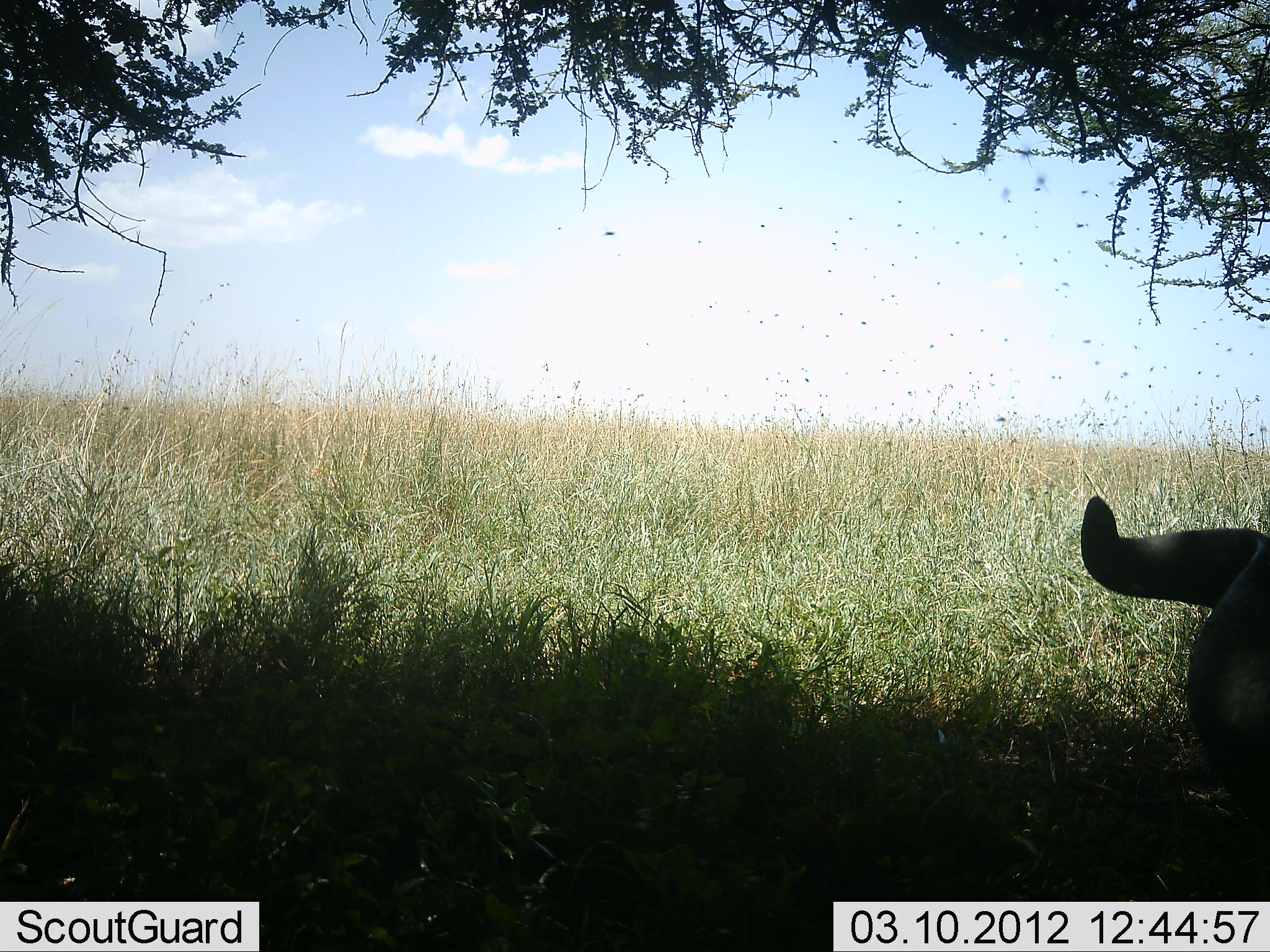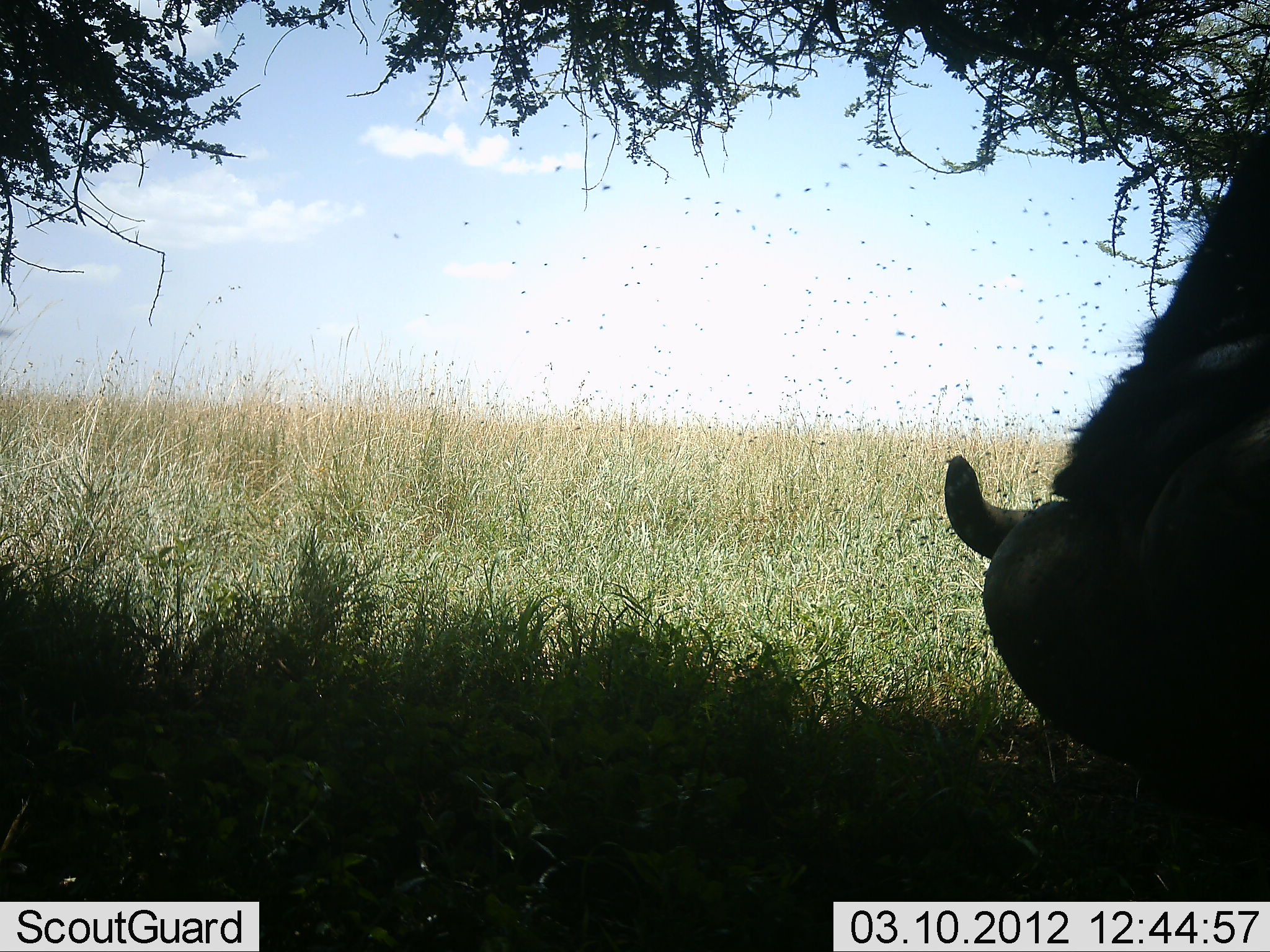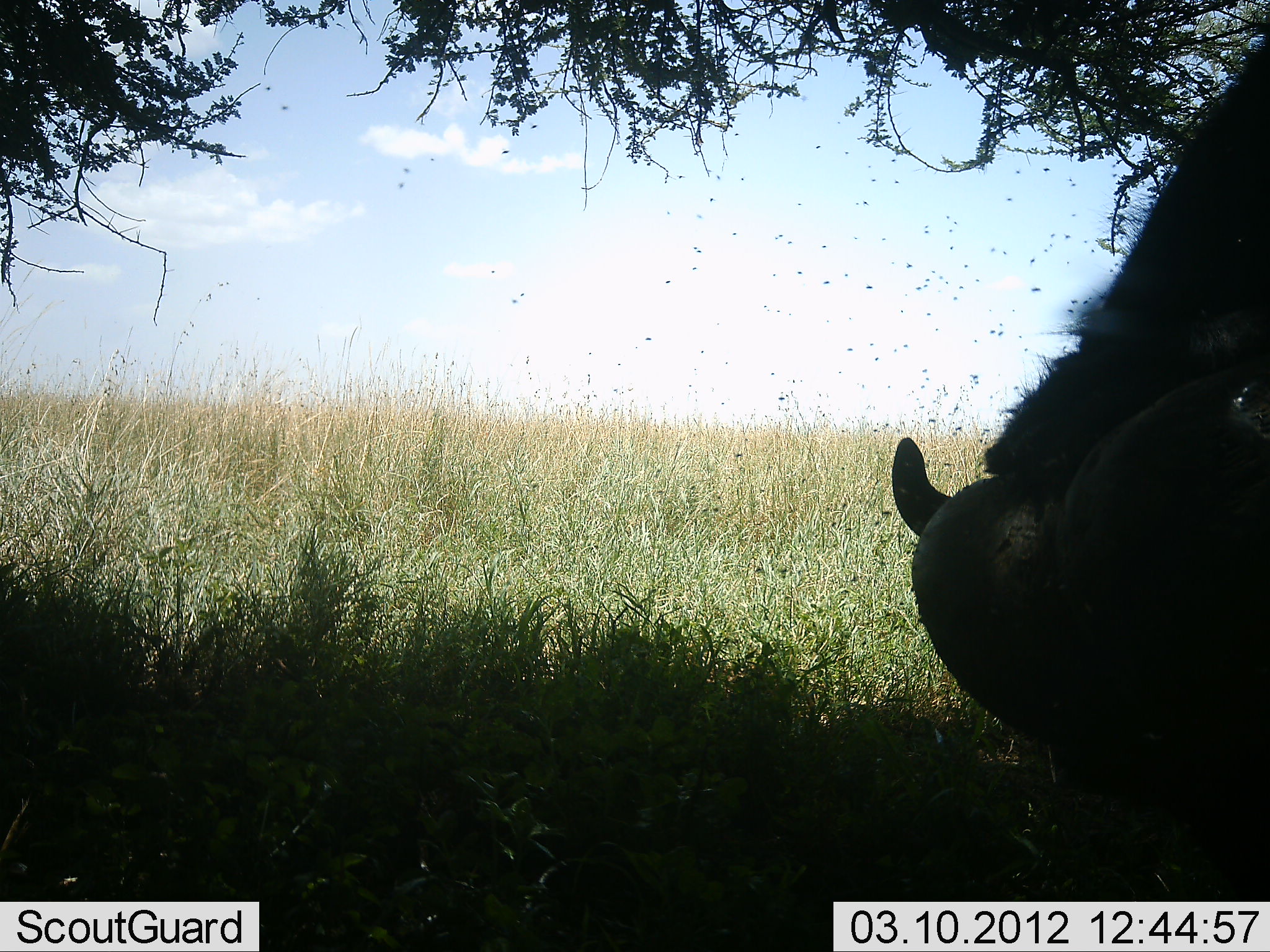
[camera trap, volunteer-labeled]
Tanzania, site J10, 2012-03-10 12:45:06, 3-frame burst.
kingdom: Animalia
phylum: Chordata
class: Mammalia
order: Artiodactyla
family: Bovidae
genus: Syncerus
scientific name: Syncerus caffer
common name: cape buffalo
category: buffalo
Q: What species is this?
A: Buffalo (cape buffalo) (Syncerus caffer).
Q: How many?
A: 1.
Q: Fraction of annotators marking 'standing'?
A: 19%.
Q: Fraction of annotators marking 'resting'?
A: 6%.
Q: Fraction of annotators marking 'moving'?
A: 38%.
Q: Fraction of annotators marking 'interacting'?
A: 0%.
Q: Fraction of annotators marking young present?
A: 0%.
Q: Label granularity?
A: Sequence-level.